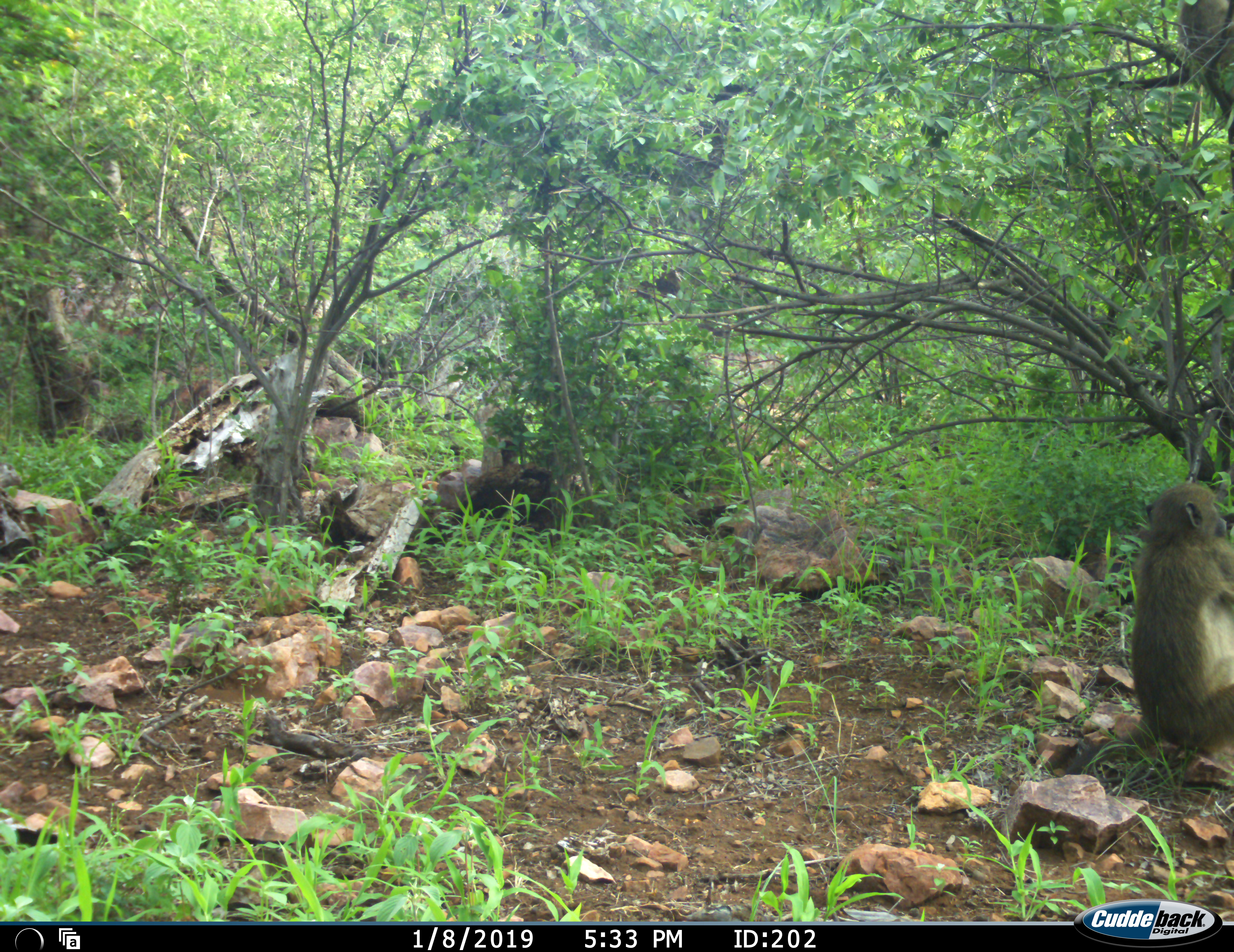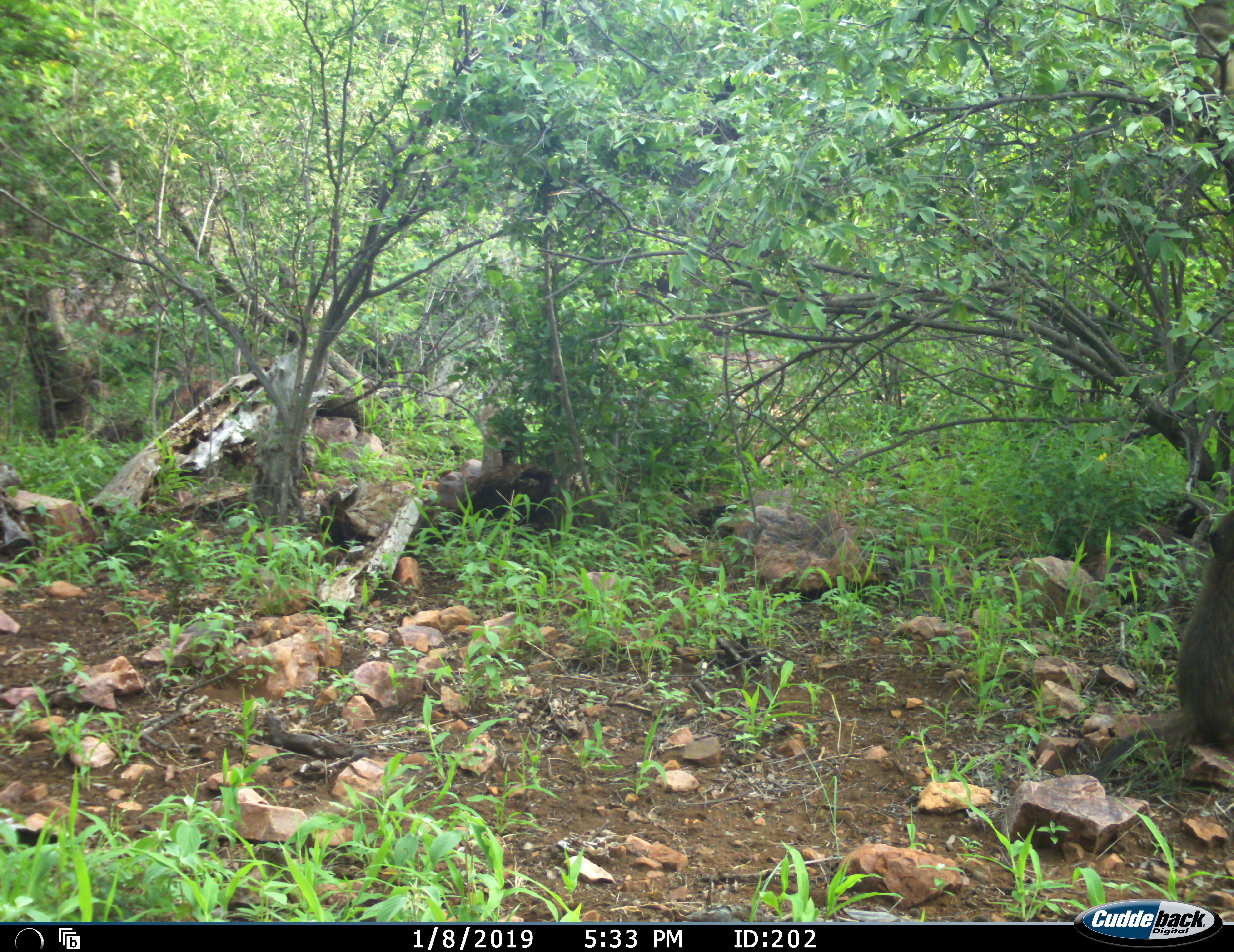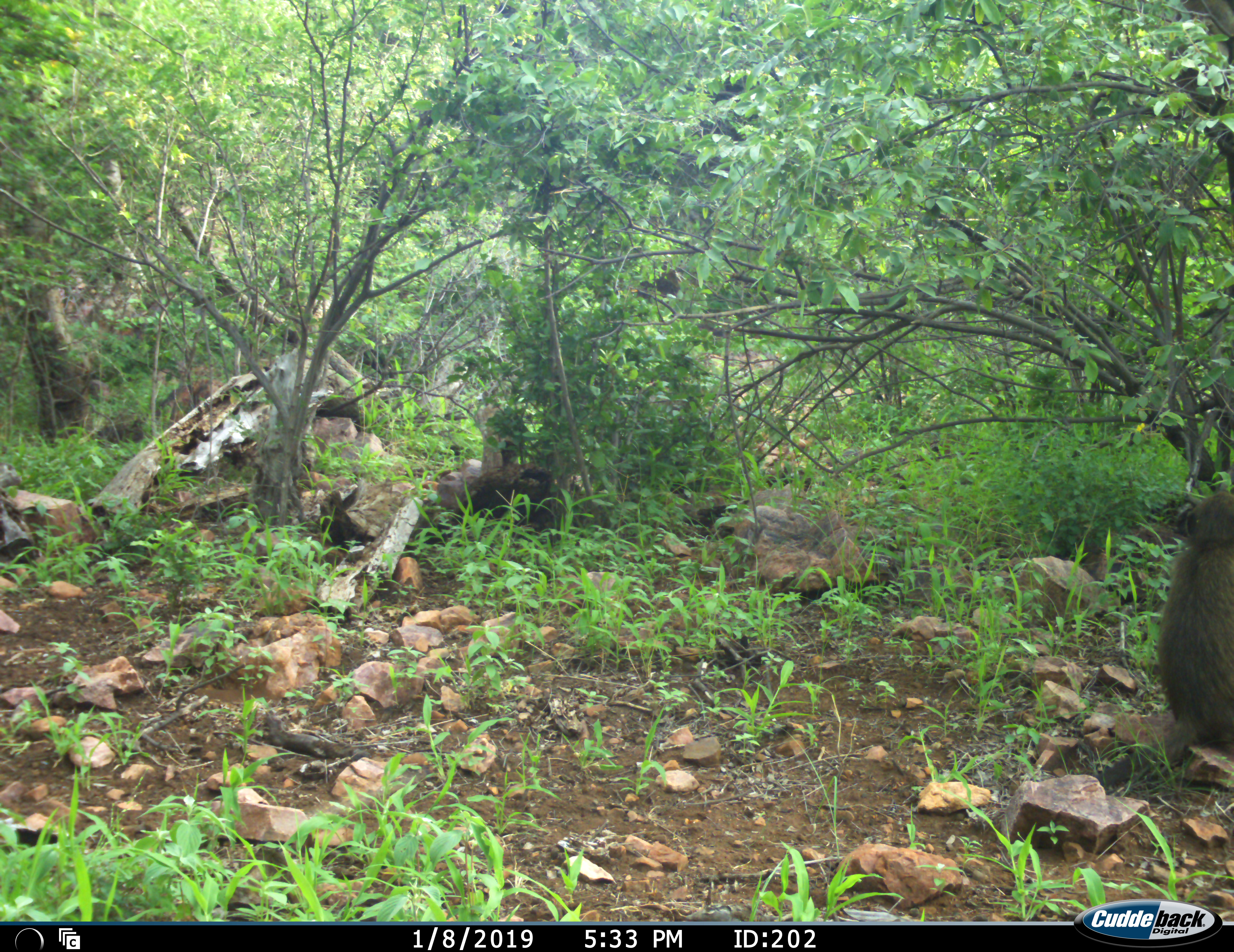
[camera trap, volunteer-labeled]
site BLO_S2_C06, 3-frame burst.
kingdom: Animalia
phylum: Chordata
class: Mammalia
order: Primates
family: Cercopithecidae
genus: Papio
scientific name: Papio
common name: baboon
Baboon (Papio), count 1. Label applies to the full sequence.